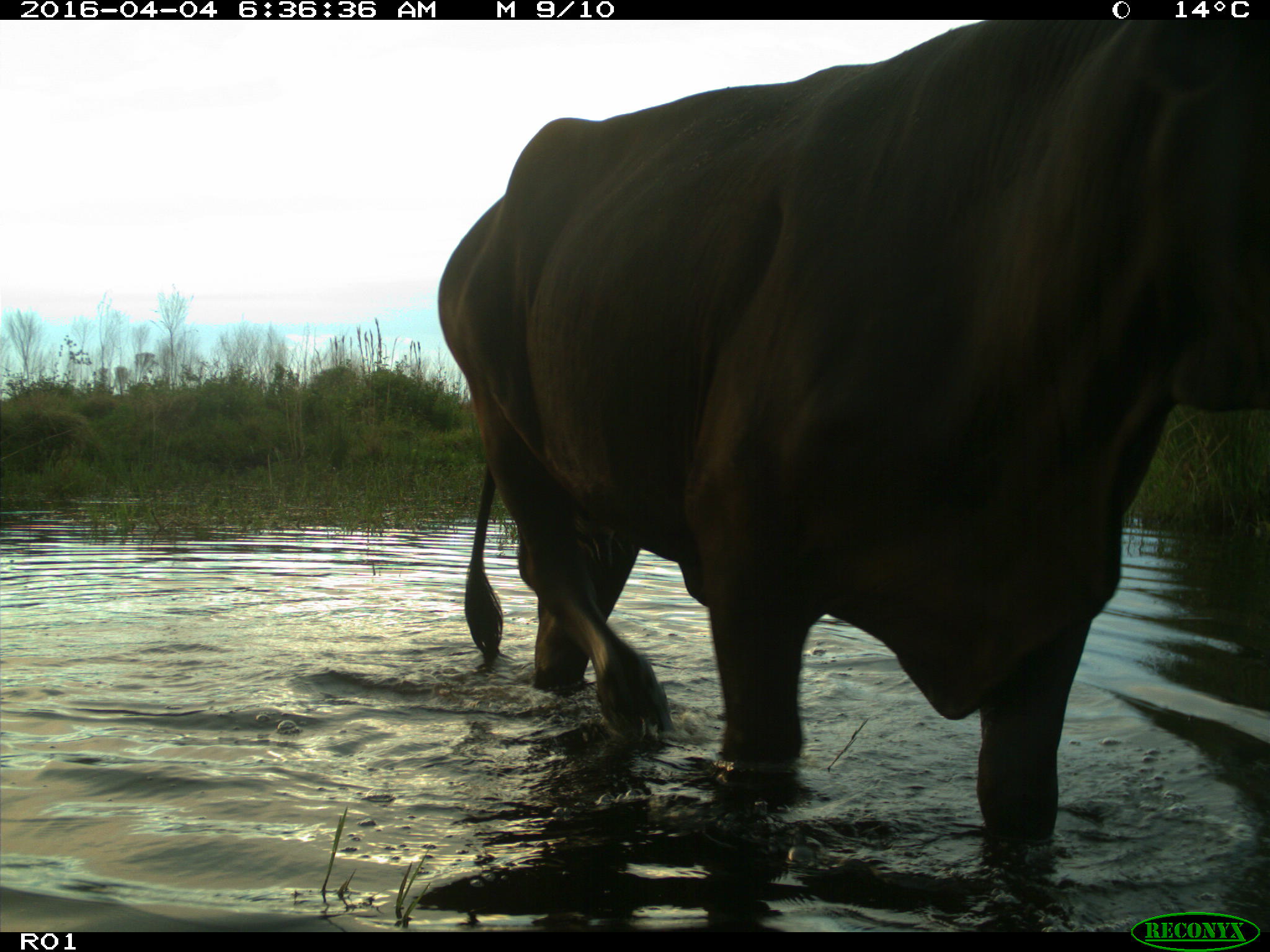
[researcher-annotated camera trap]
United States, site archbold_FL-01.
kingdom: Animalia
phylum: Chordata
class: Mammalia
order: Artiodactyla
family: Bovidae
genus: Bos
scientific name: Bos taurus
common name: domestic cow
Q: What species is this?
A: Bos taurus (domestic cow).